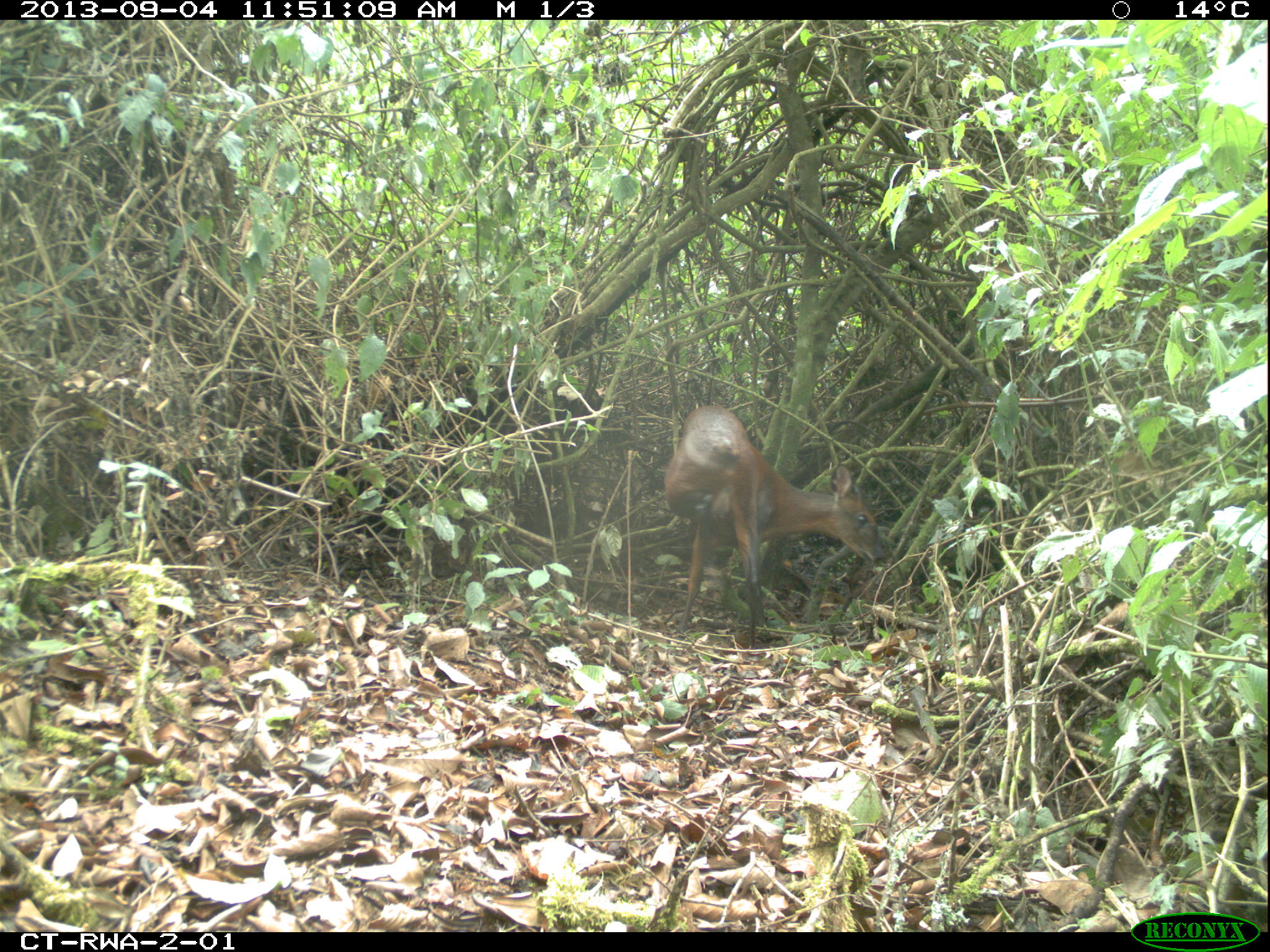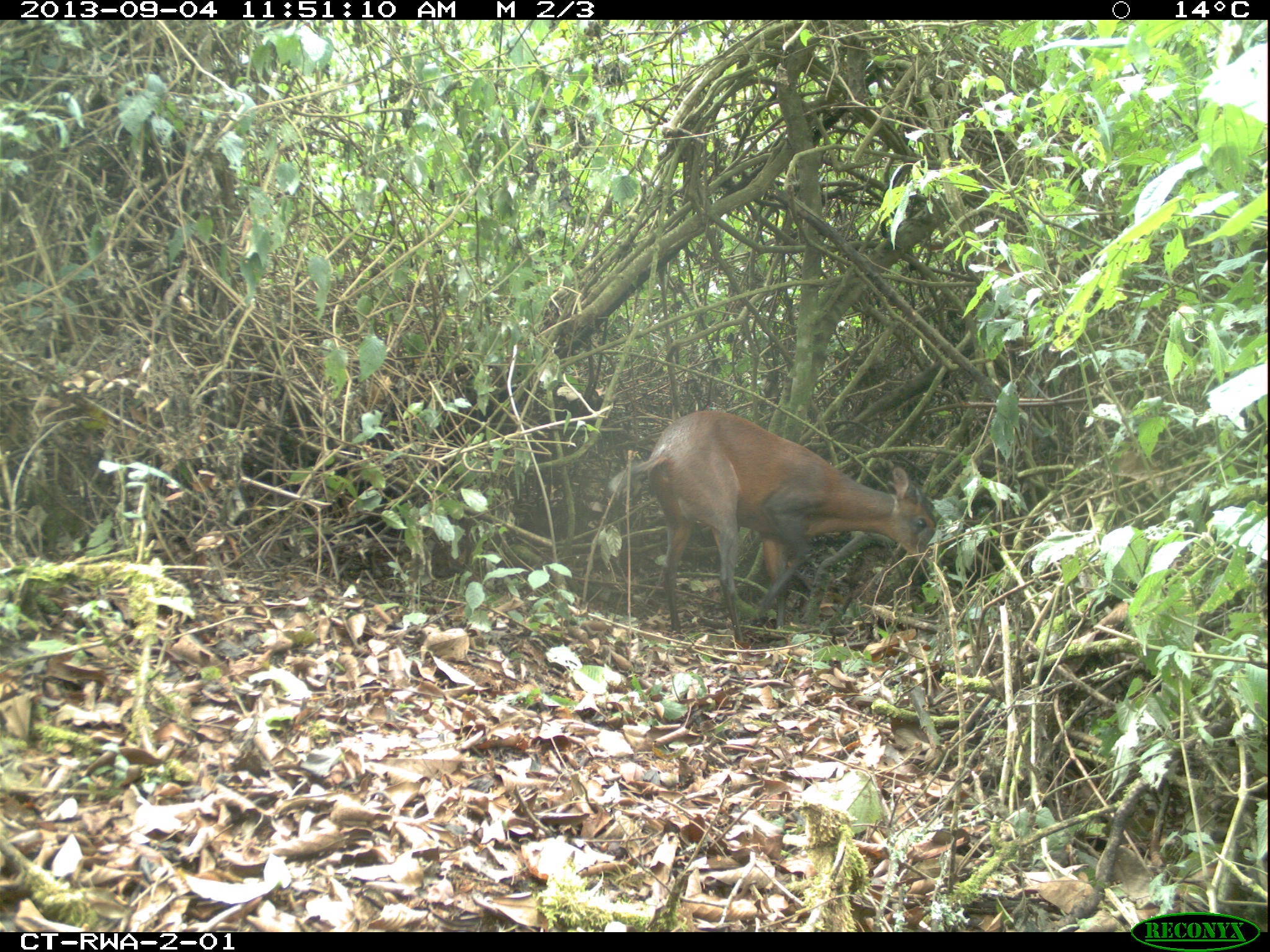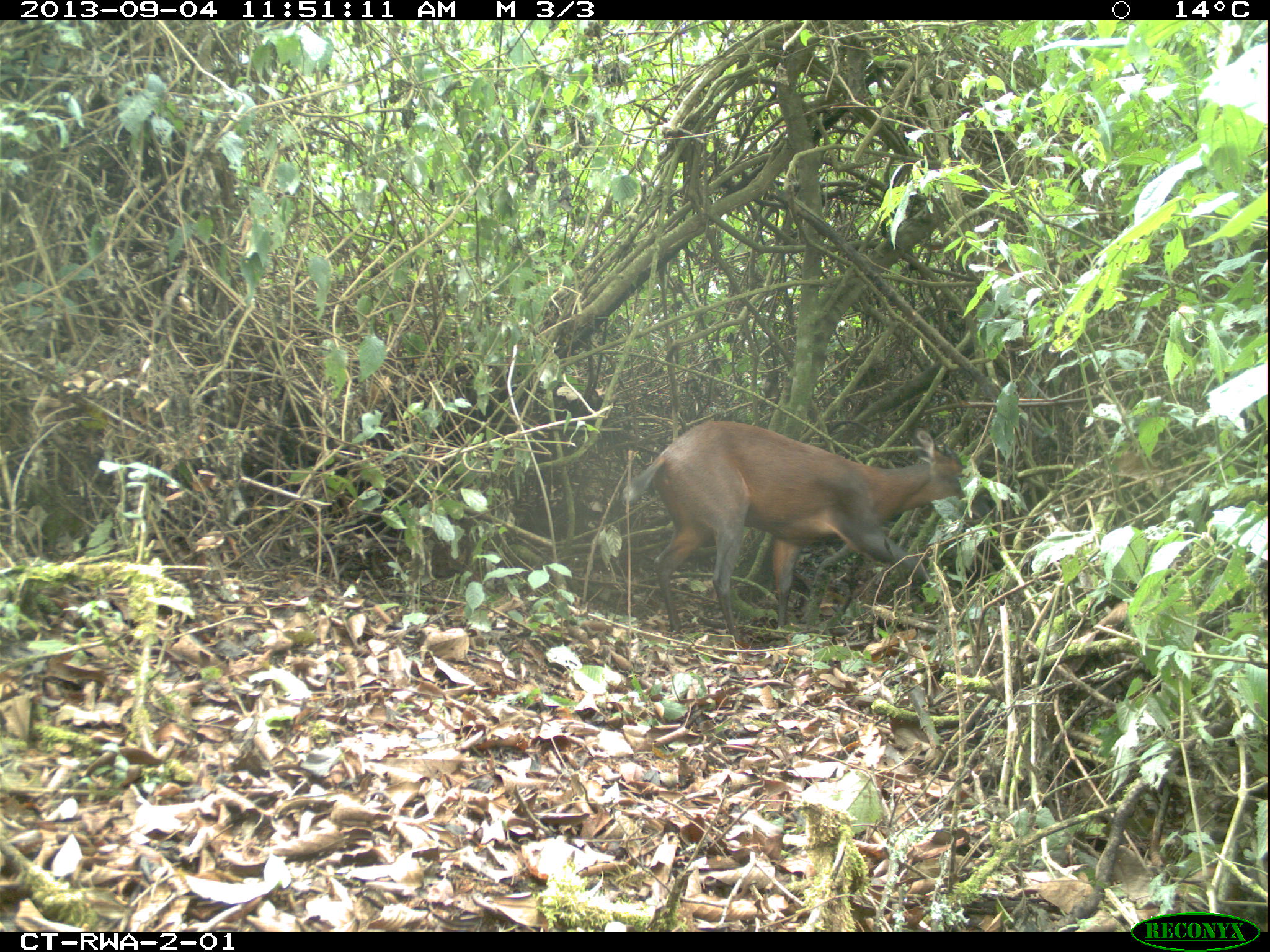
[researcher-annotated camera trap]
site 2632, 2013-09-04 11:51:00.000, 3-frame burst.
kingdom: Animalia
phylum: Chordata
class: Mammalia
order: Artiodactyla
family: Bovidae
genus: Cephalophus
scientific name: Cephalophus nigrifrons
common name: black-fronted duiker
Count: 1.